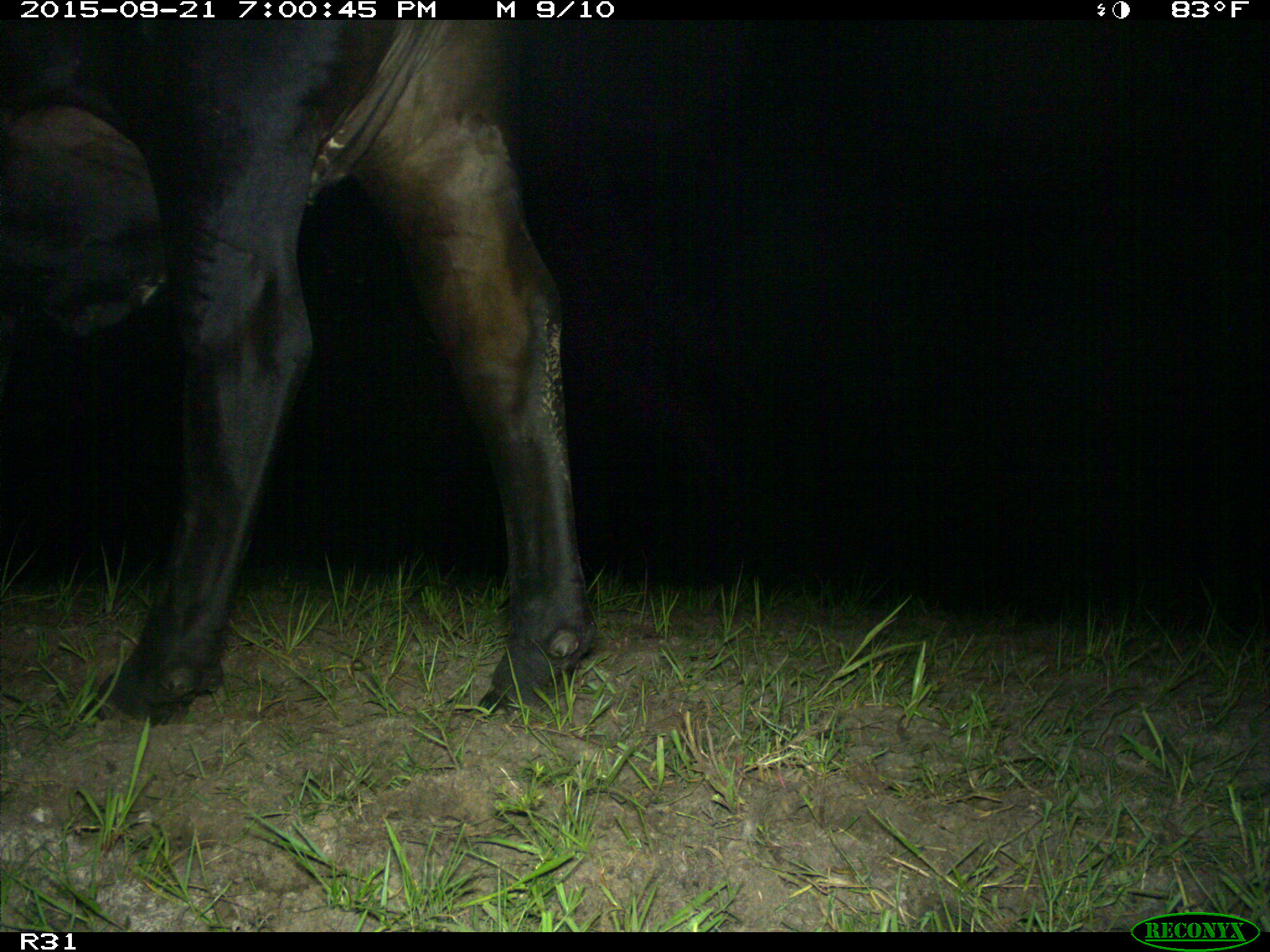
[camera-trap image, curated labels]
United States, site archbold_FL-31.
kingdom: Animalia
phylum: Chordata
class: Mammalia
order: Artiodactyla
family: Bovidae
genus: Bos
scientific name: Bos taurus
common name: domestic cow